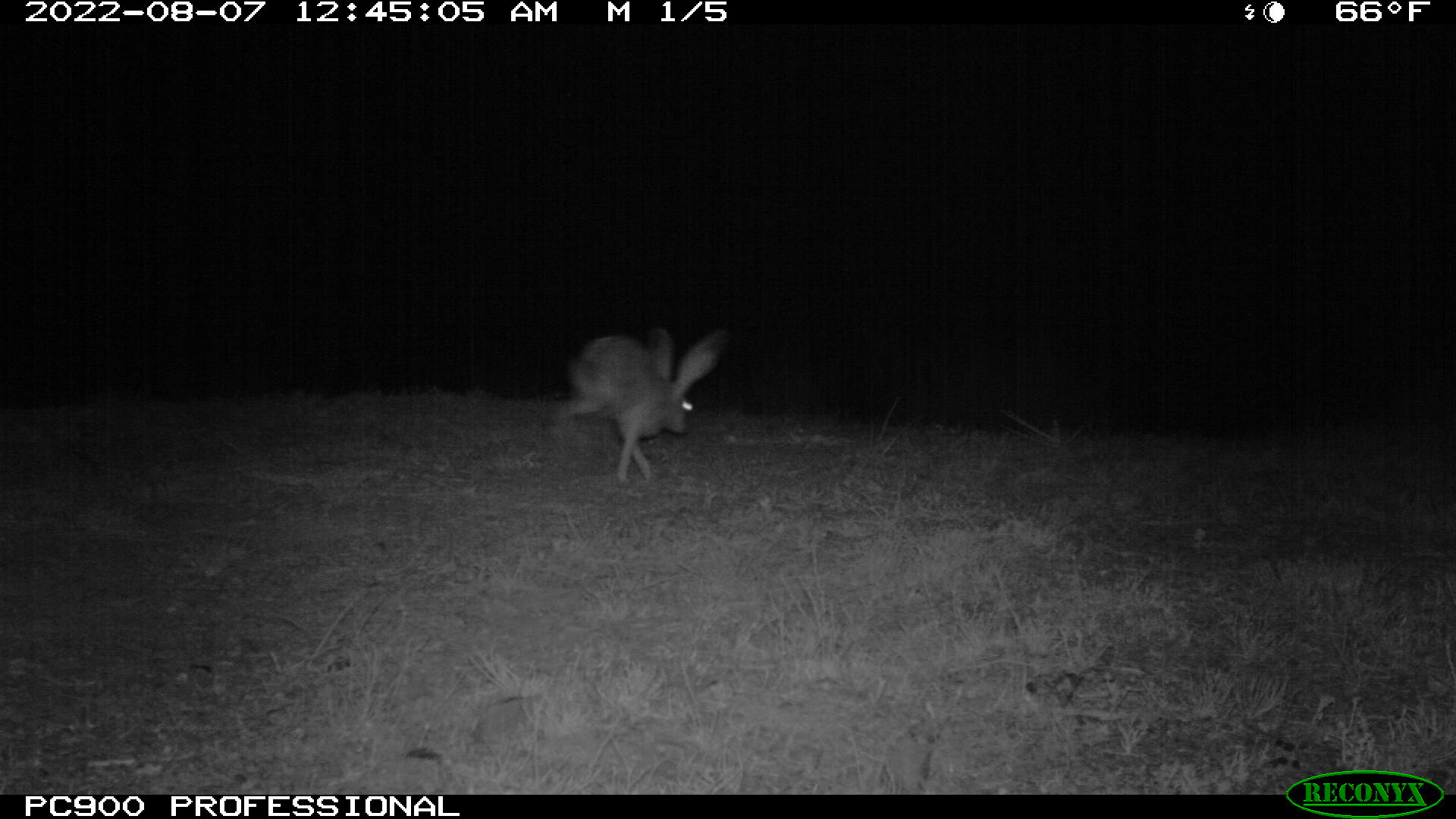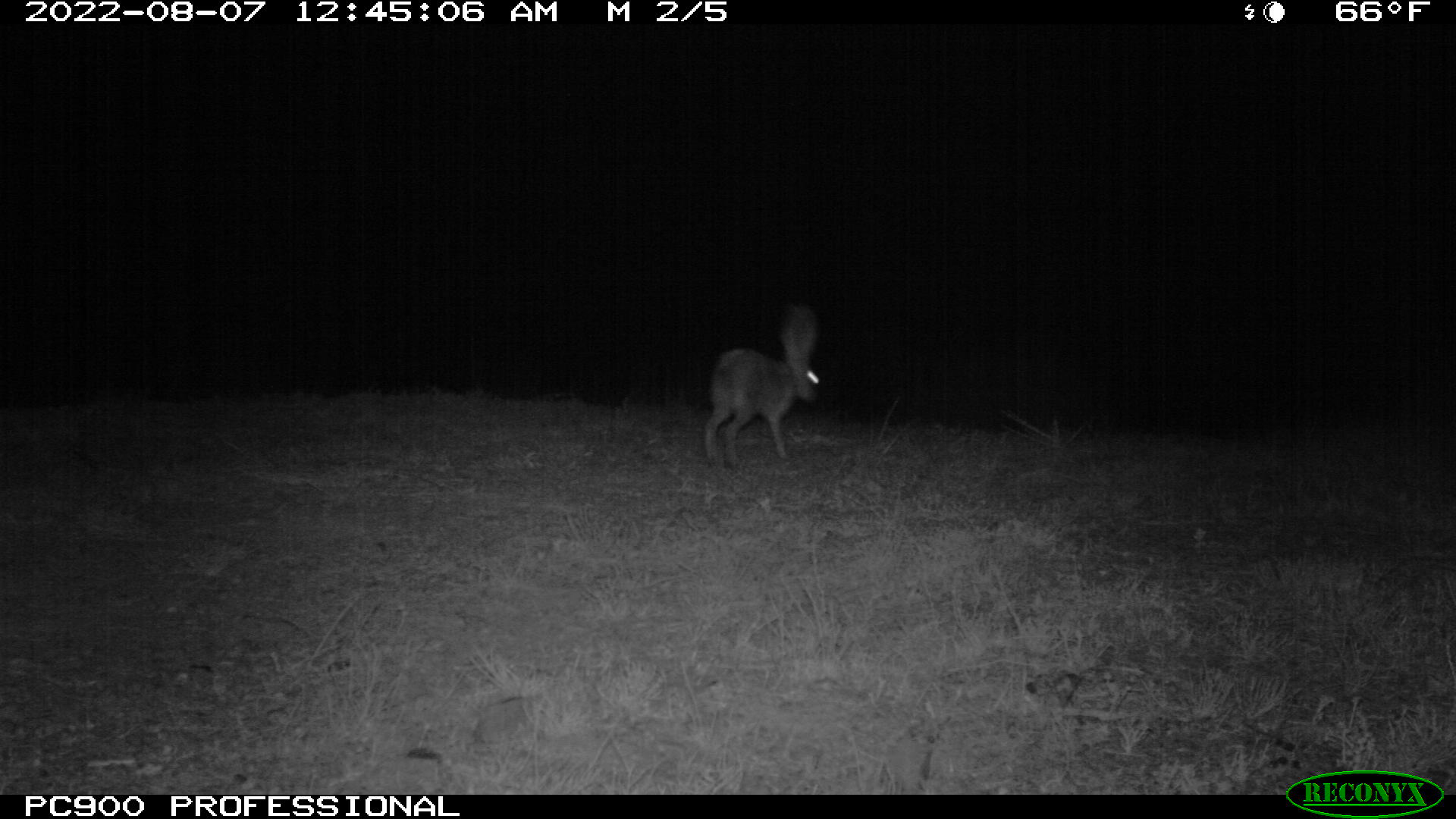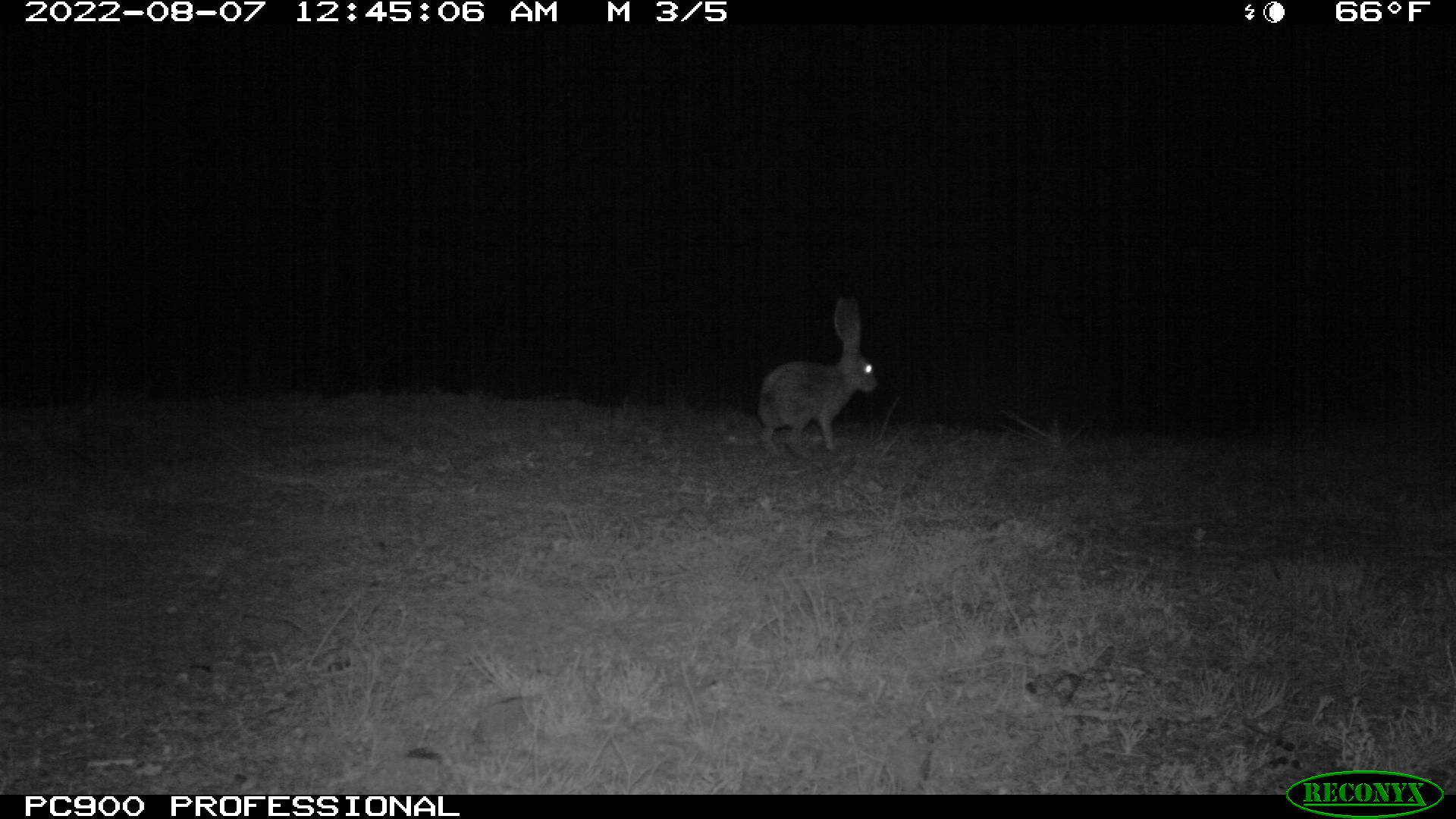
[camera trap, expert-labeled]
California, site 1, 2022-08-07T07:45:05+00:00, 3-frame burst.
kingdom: Animalia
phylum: Chordata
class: Mammalia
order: Lagomorpha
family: Leporidae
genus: Lepus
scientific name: Lepus californicus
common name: black-tailed jackrabbit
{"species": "black-tailed jackrabbit (Lepus californicus)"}